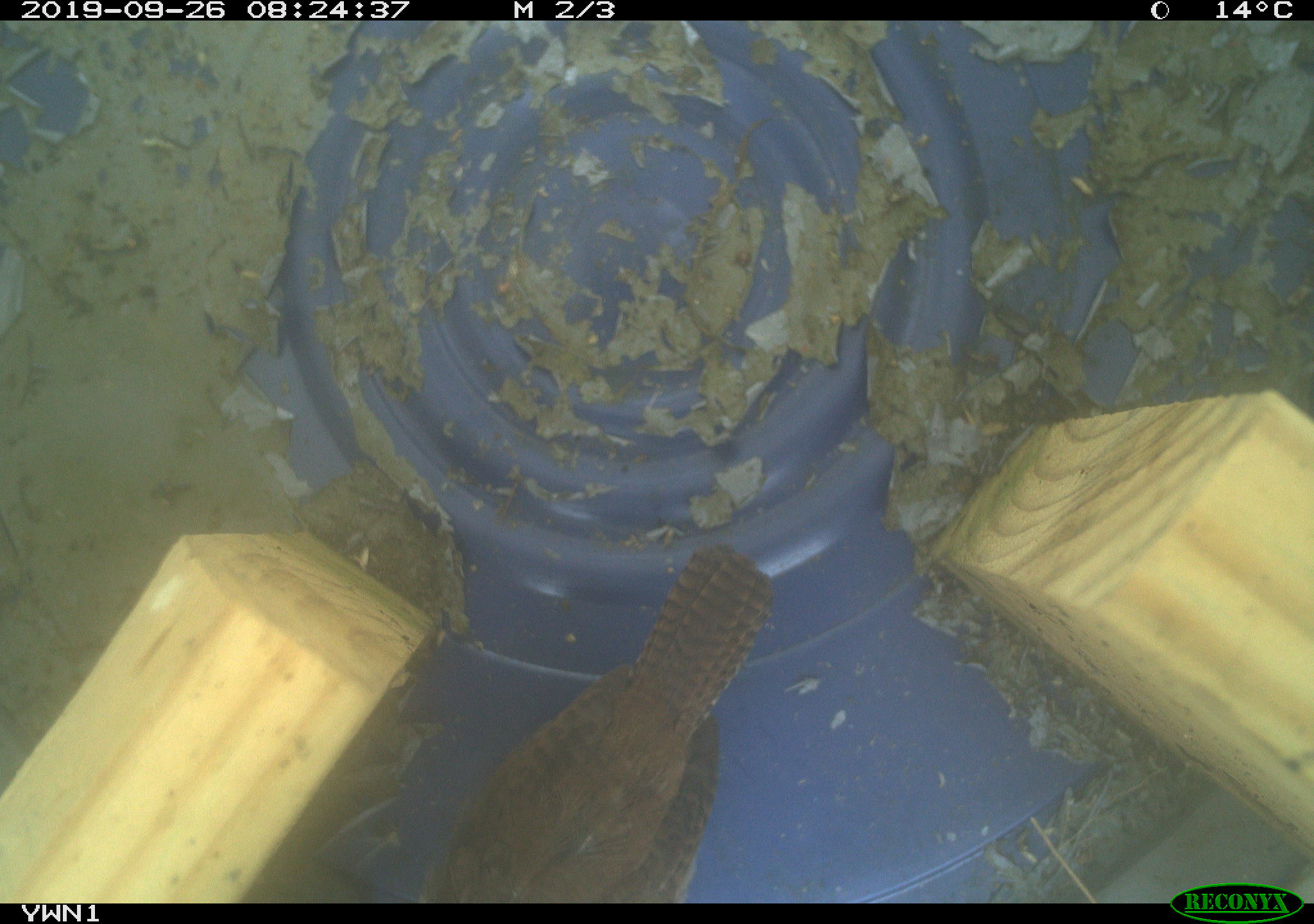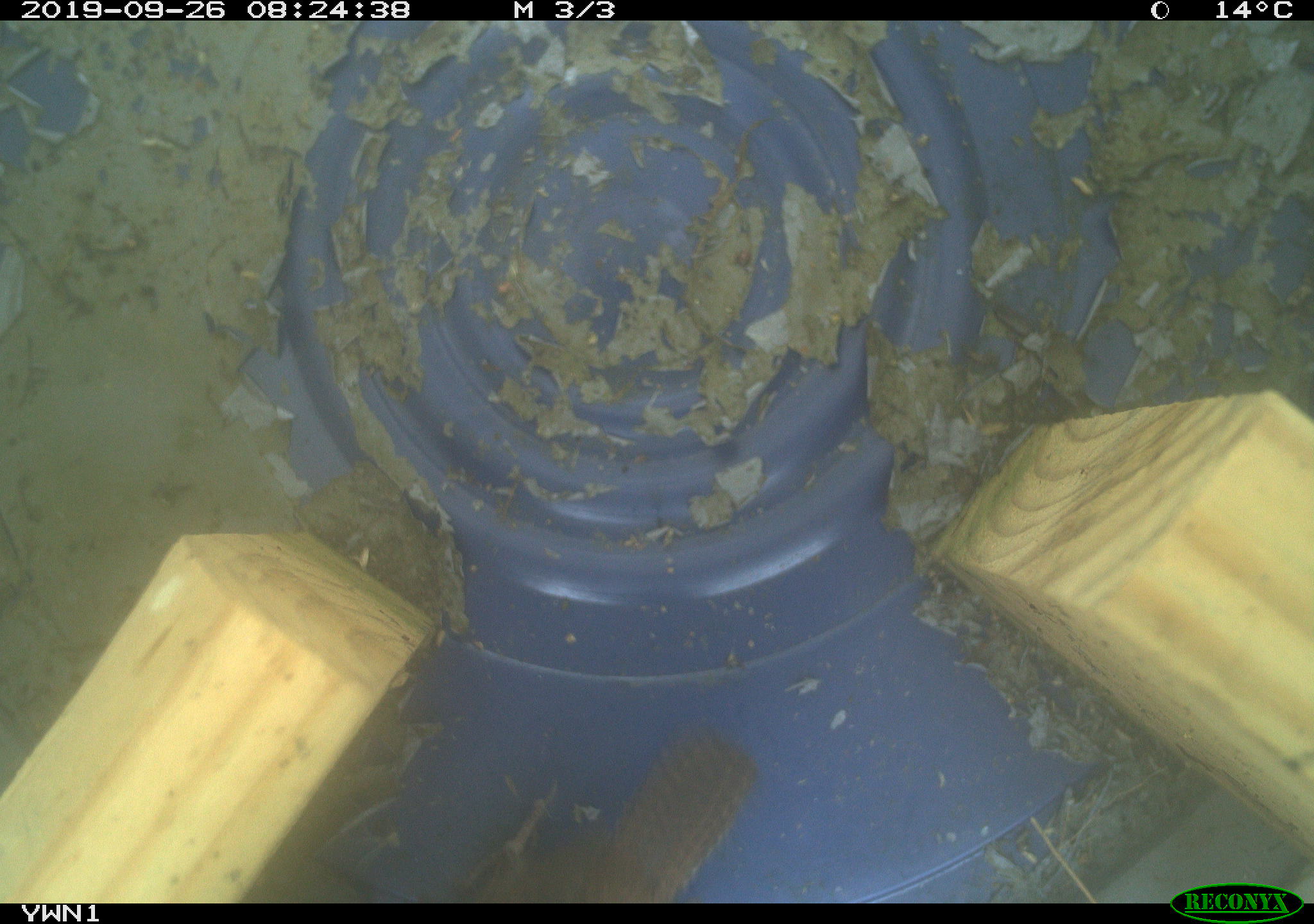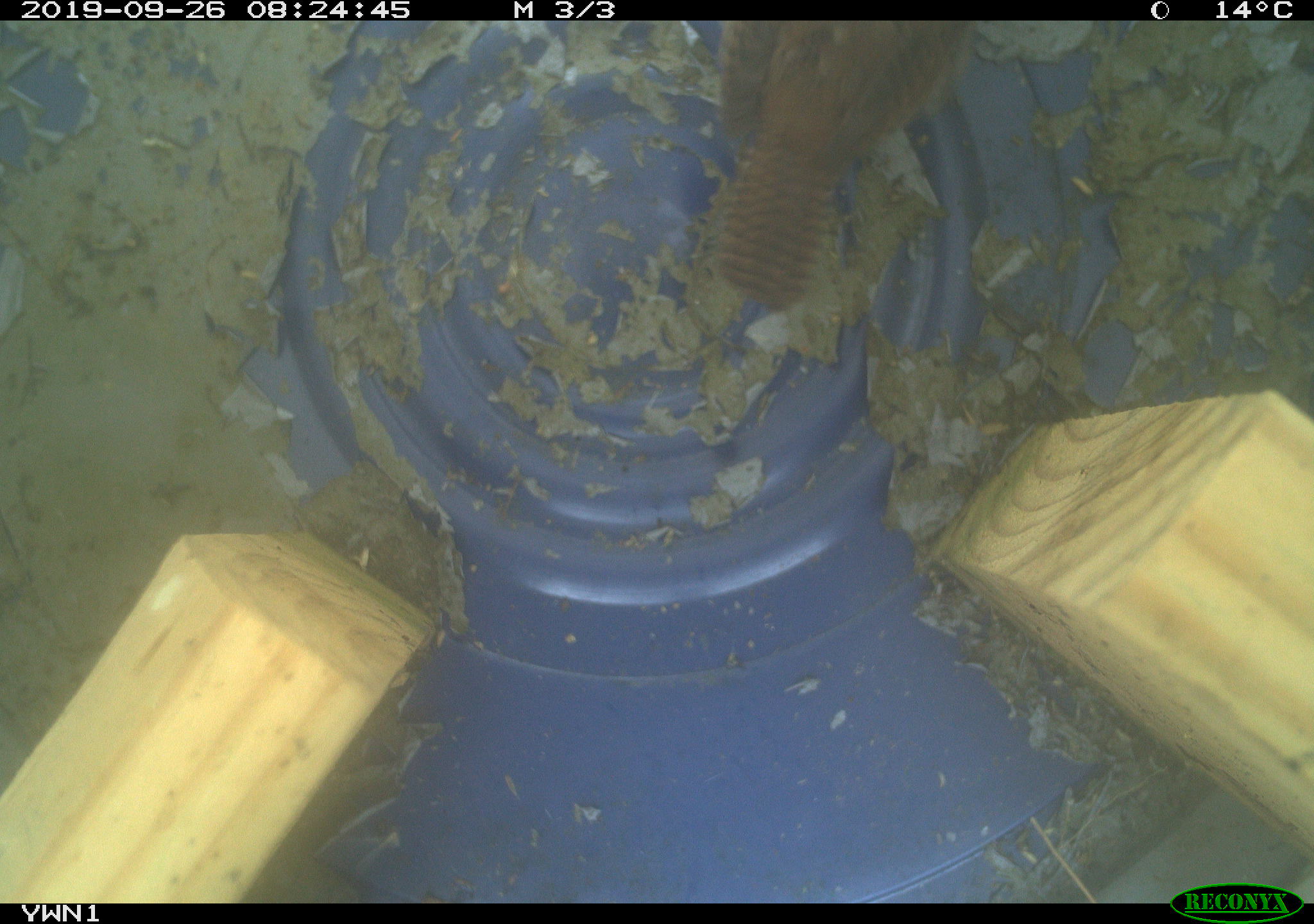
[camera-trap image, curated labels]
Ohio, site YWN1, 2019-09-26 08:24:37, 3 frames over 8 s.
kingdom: Animalia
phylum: Chordata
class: Aves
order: Passeriformes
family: Troglodytidae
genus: Troglodytes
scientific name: Troglodytes aedon aedon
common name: northern house wren